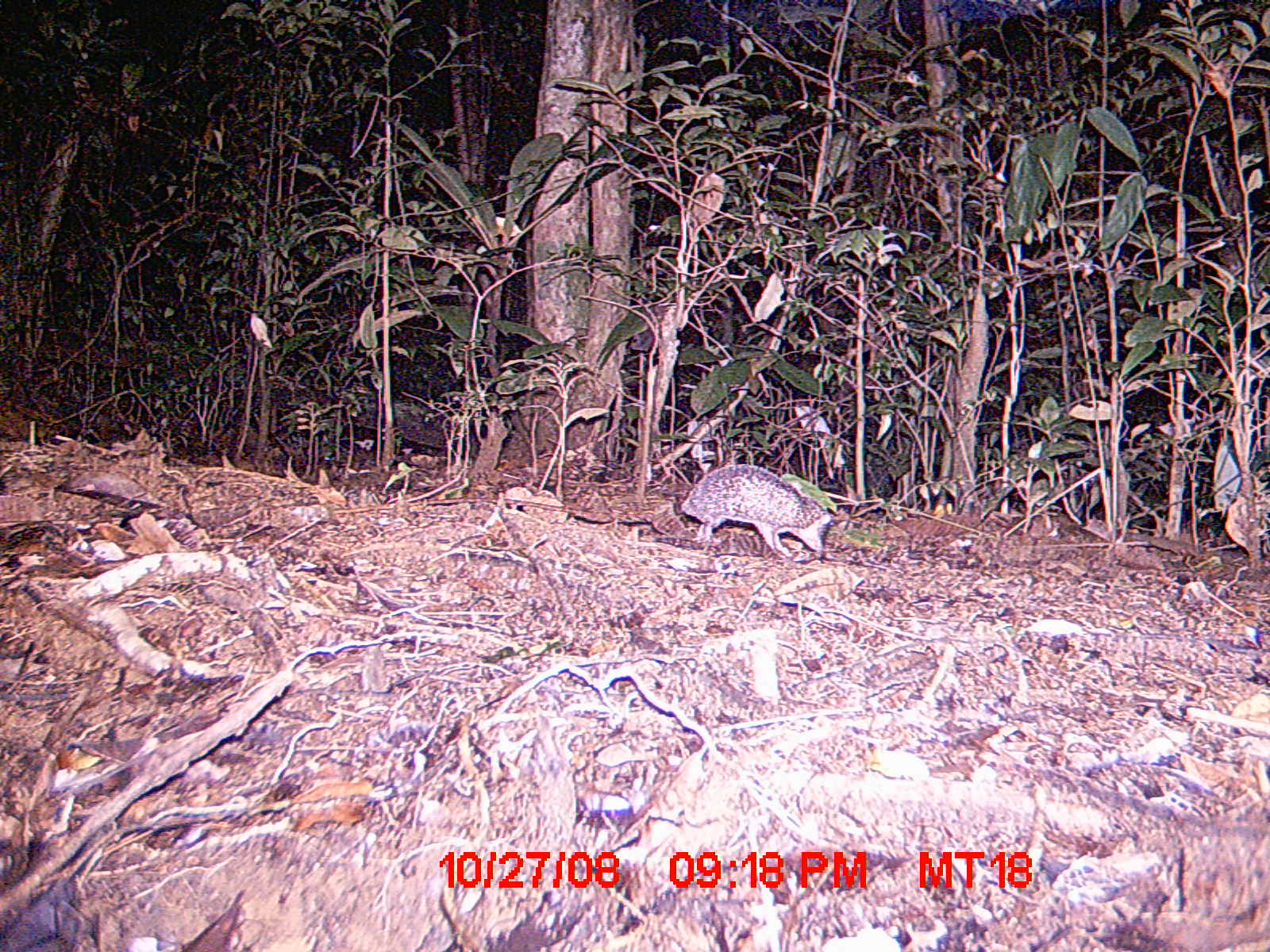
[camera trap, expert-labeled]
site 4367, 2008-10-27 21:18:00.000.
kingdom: Animalia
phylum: Chordata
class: Mammalia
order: Afrosoricida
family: Tenrecidae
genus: Setifer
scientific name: Setifer setosus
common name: greater hedgehog tenrec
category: setifer sp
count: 1